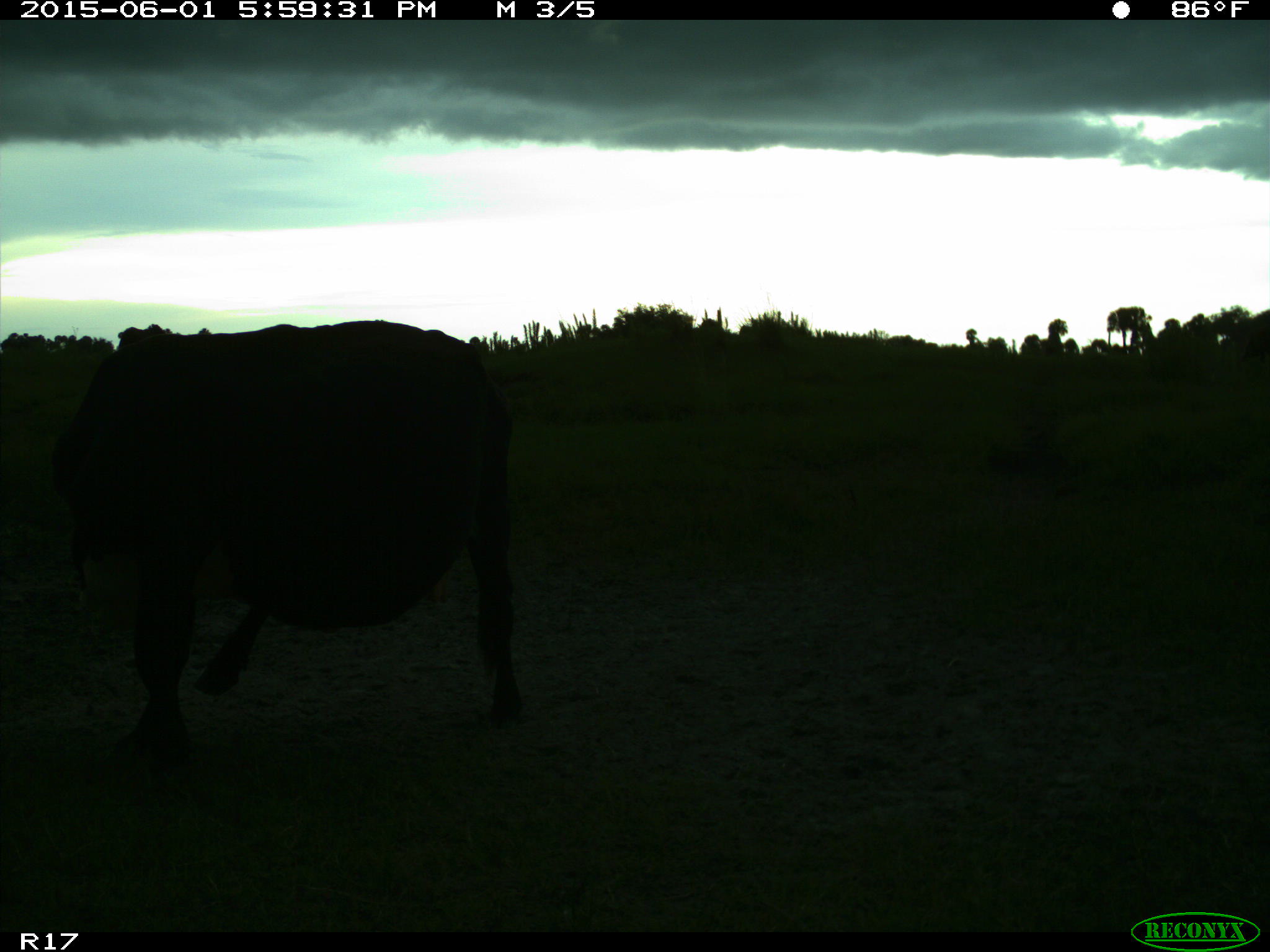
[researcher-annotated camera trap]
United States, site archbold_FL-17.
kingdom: Animalia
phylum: Chordata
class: Mammalia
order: Artiodactyla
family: Bovidae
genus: Bos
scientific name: Bos taurus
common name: domestic cow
Bos taurus (domestic cow).